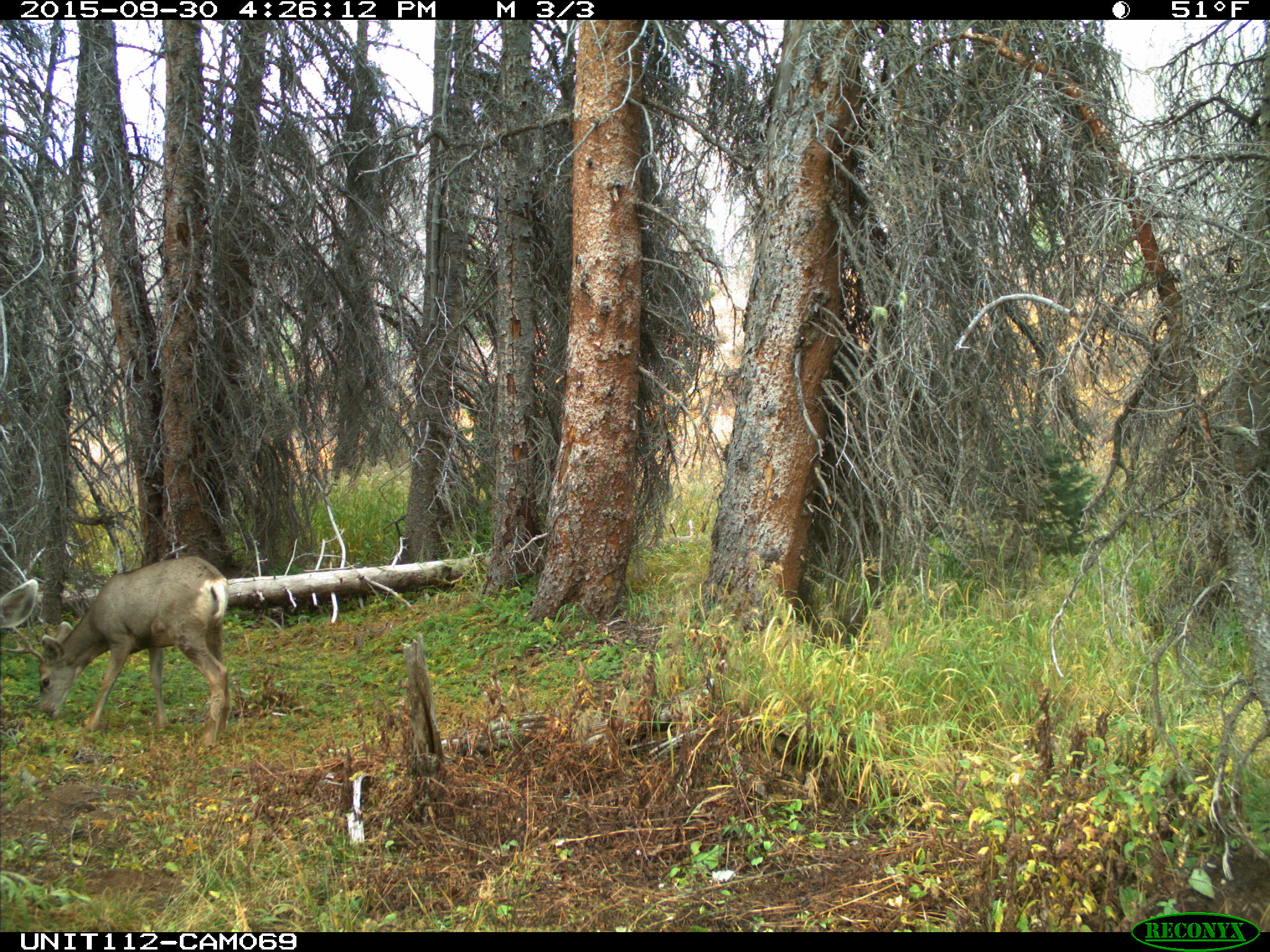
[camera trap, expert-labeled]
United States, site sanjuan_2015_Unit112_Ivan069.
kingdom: Animalia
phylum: Chordata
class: Mammalia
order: Artiodactyla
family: Cervidae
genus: Odocoileus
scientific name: Odocoileus hemionus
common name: mule deer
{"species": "Odocoileus hemionus (mule deer)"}